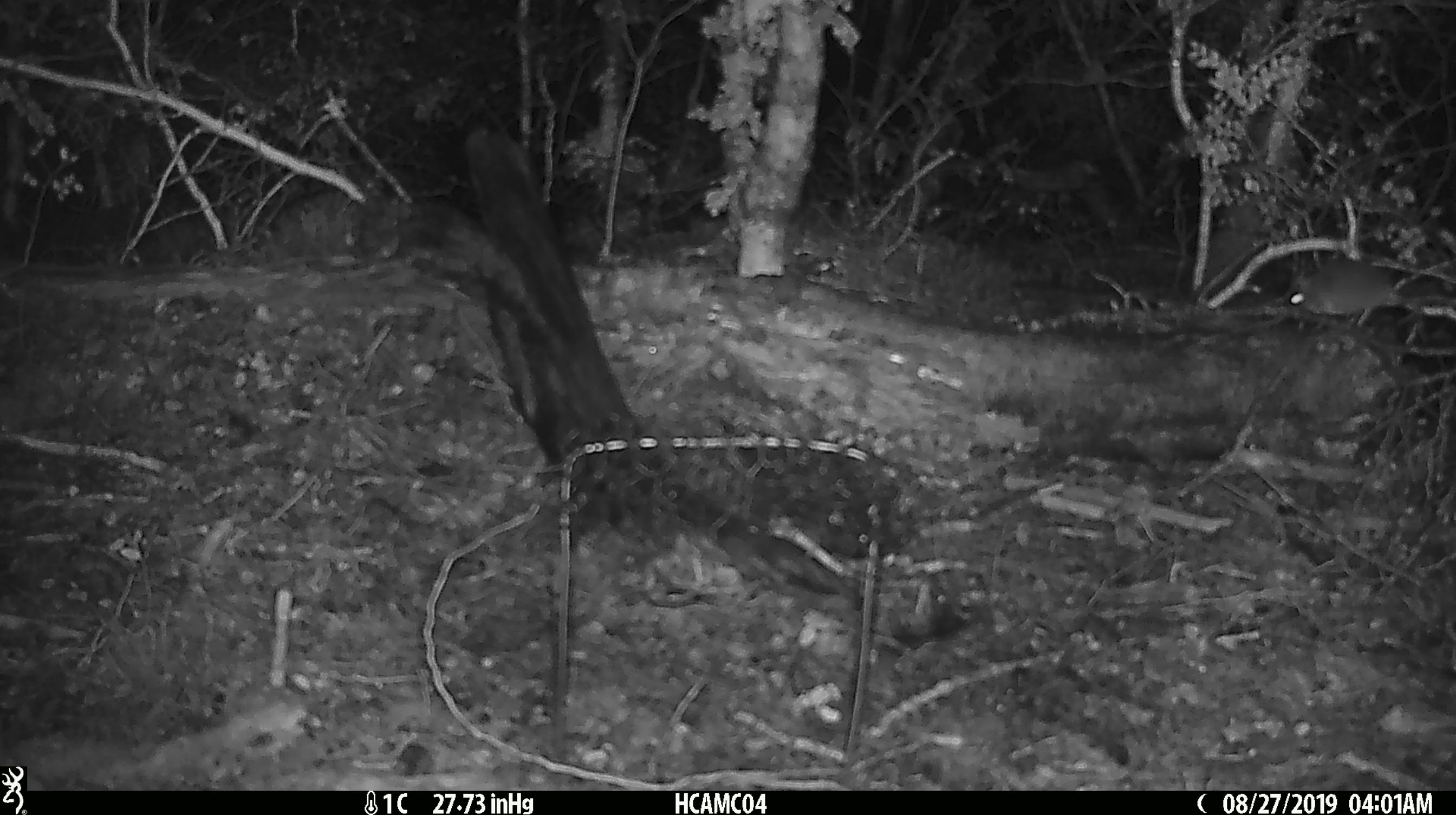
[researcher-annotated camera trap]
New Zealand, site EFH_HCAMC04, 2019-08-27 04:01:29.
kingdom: Animalia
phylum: Chordata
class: Mammalia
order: Rodentia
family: Muridae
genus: Mus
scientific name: Mus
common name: mouse